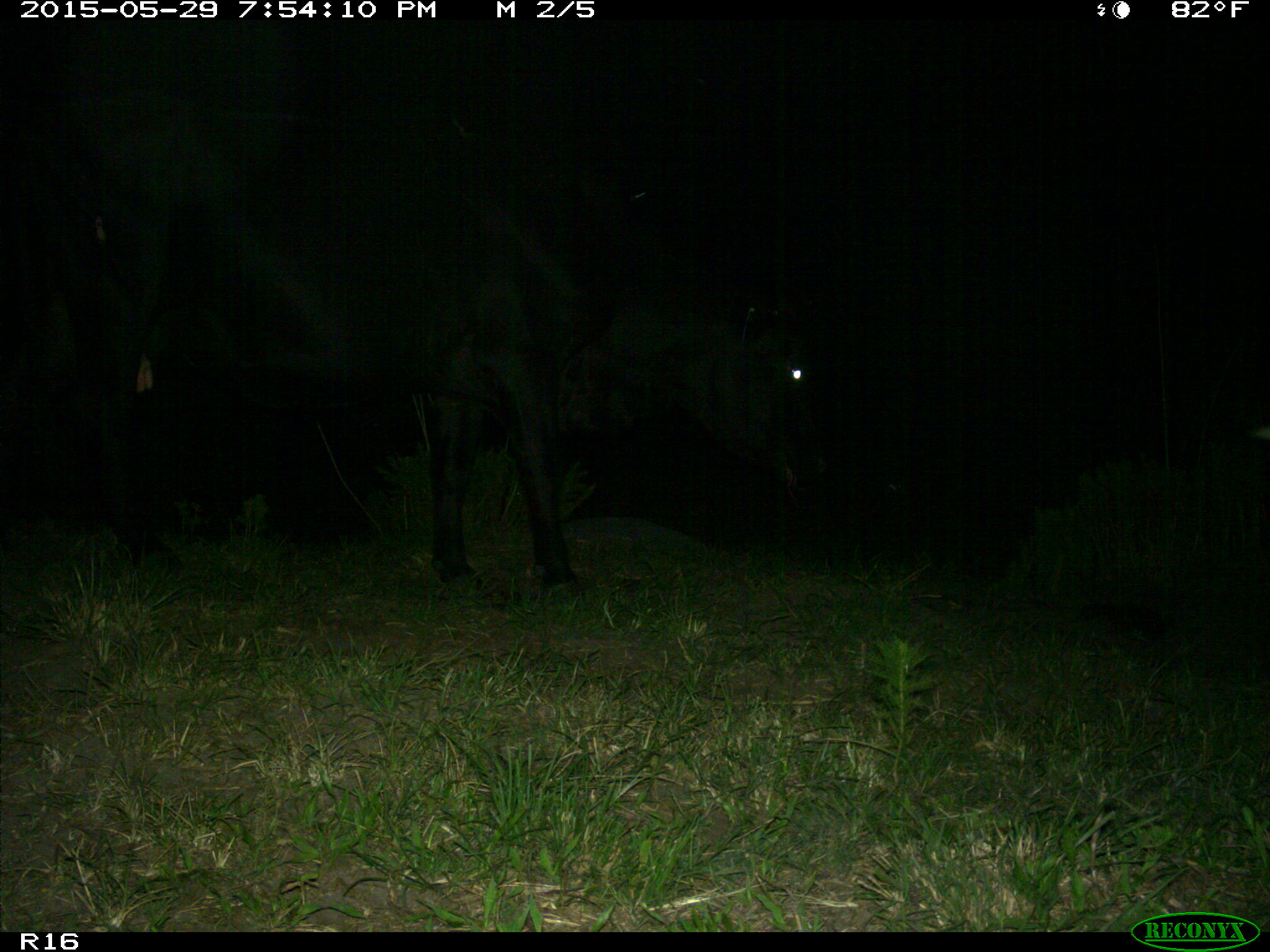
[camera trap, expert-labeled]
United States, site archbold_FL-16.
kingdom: Animalia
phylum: Chordata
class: Mammalia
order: Artiodactyla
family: Bovidae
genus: Bos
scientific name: Bos taurus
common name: domestic cow